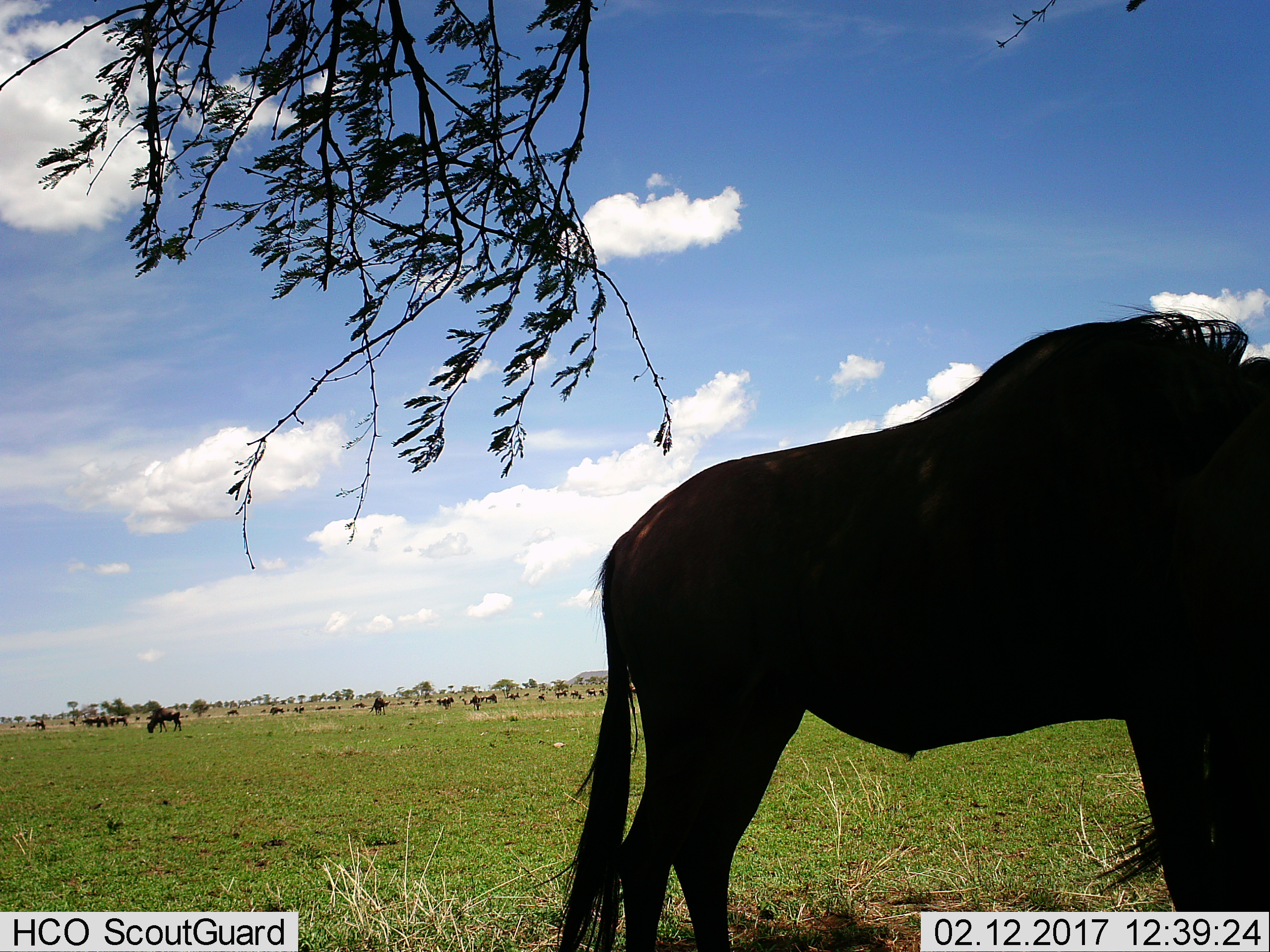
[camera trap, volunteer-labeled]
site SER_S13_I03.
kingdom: Animalia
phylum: Chordata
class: Mammalia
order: Artiodactyla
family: Bovidae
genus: Connochaetes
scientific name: Connochaetes taurinus taurinus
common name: blue wildebeest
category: wildebeestblue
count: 11-50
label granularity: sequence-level